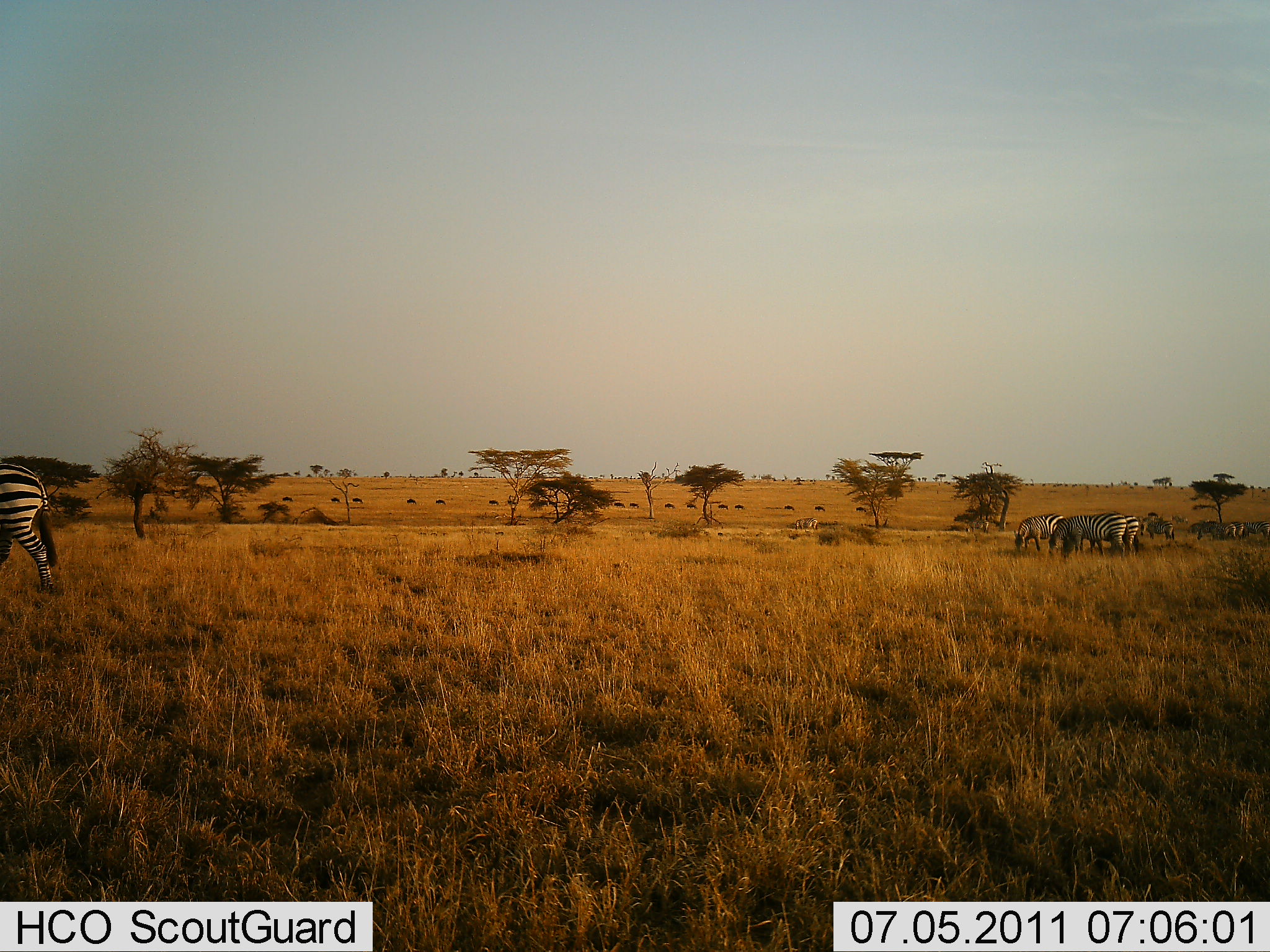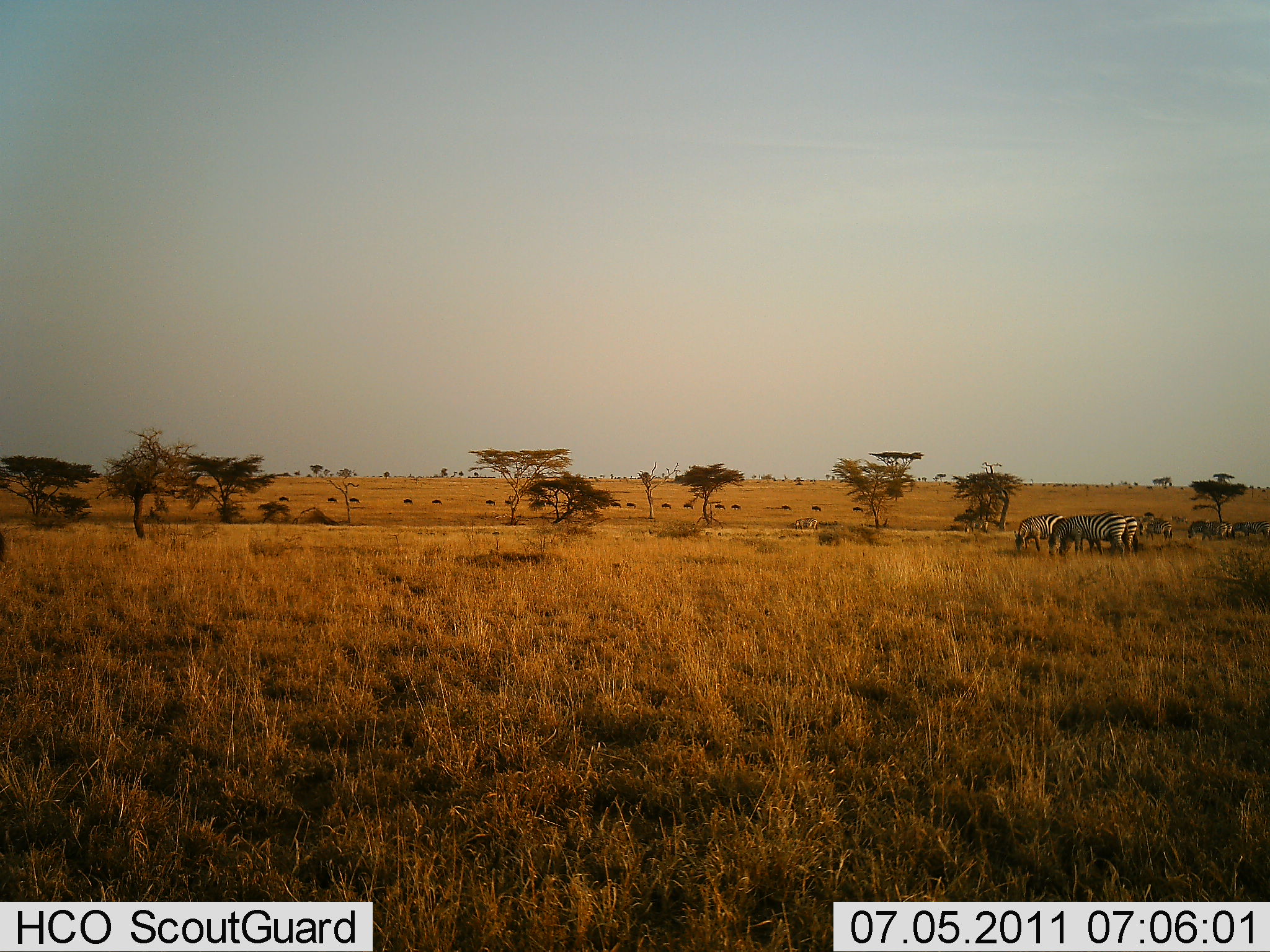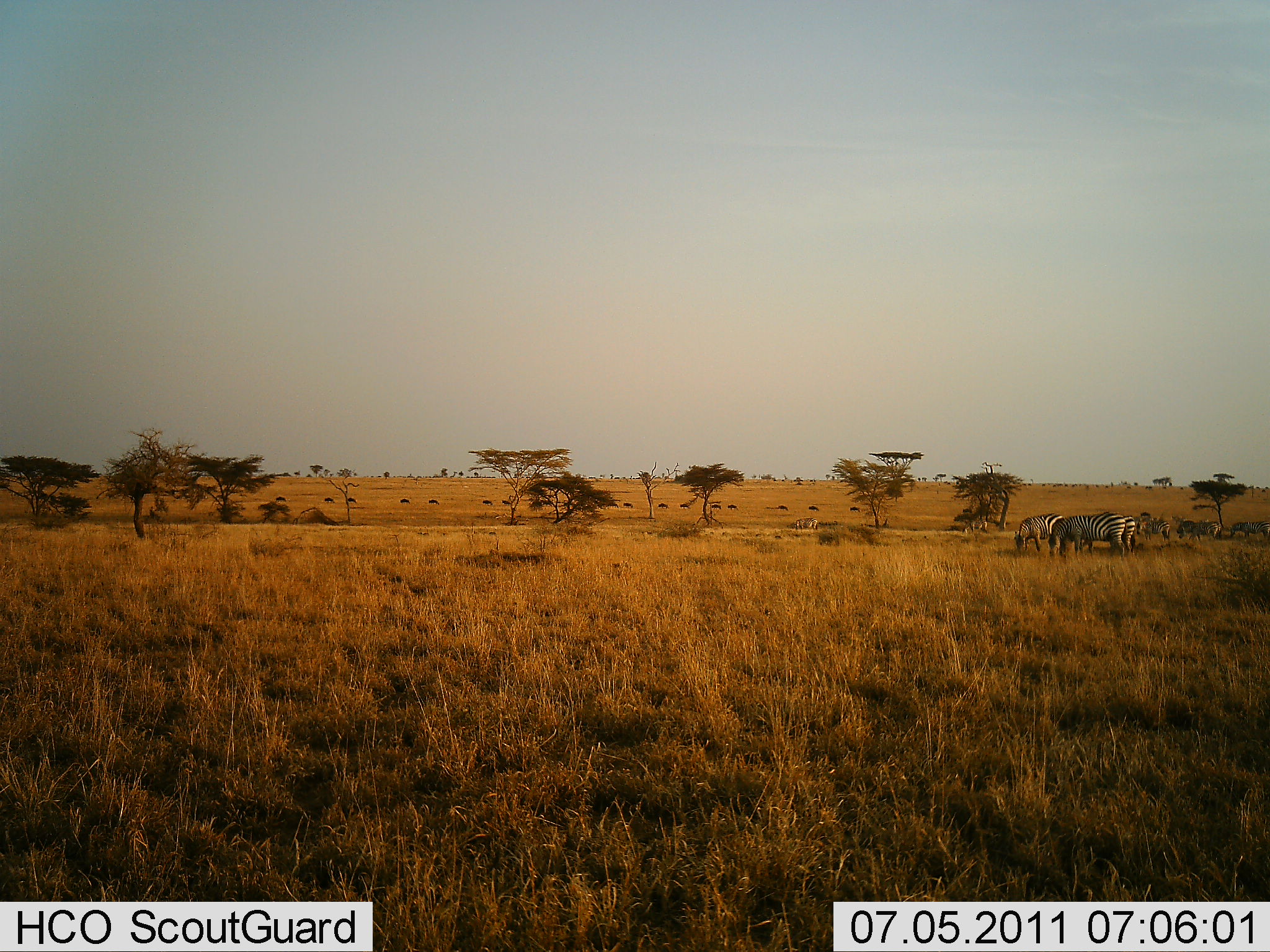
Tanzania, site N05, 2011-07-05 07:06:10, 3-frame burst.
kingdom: Animalia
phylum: Chordata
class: Mammalia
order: Perissodactyla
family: Equidae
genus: Equus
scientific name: Equus quagga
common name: plains zebra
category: zebra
Zebra (plains zebra) (Equus quagga), count 10. Behavior (volunteer vote fractions): standing 62%, resting 8%, moving 31%, interacting 8%. Young present (vote fraction): 0%. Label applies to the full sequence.